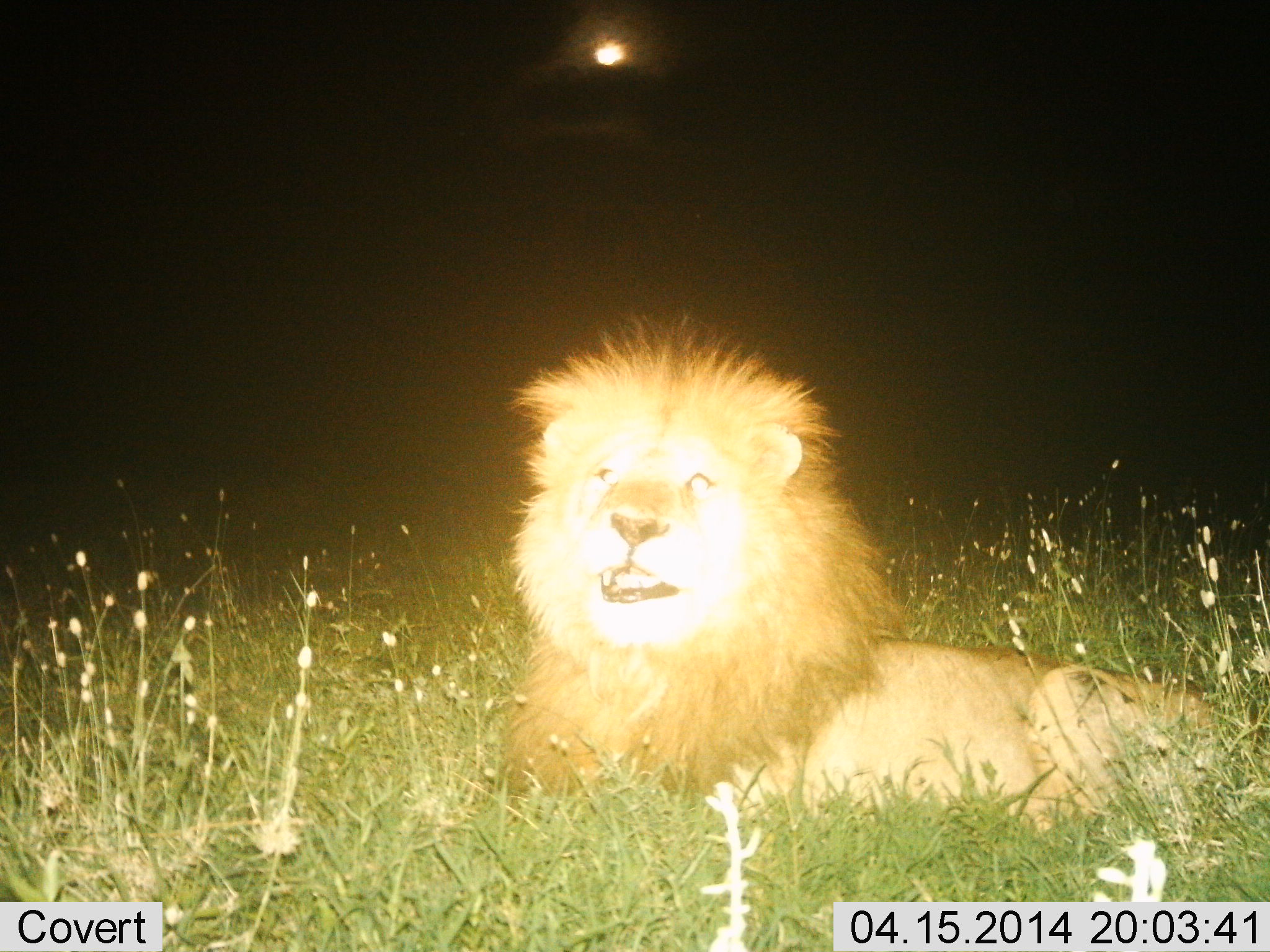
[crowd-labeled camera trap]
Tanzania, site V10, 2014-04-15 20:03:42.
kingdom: Animalia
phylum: Chordata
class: Mammalia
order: Carnivora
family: Felidae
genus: Panthera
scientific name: Panthera leo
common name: lion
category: lionmale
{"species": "lionmale (lion) (Panthera leo)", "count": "1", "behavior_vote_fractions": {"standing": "0%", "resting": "100%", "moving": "0%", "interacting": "0%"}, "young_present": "0%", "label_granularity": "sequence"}